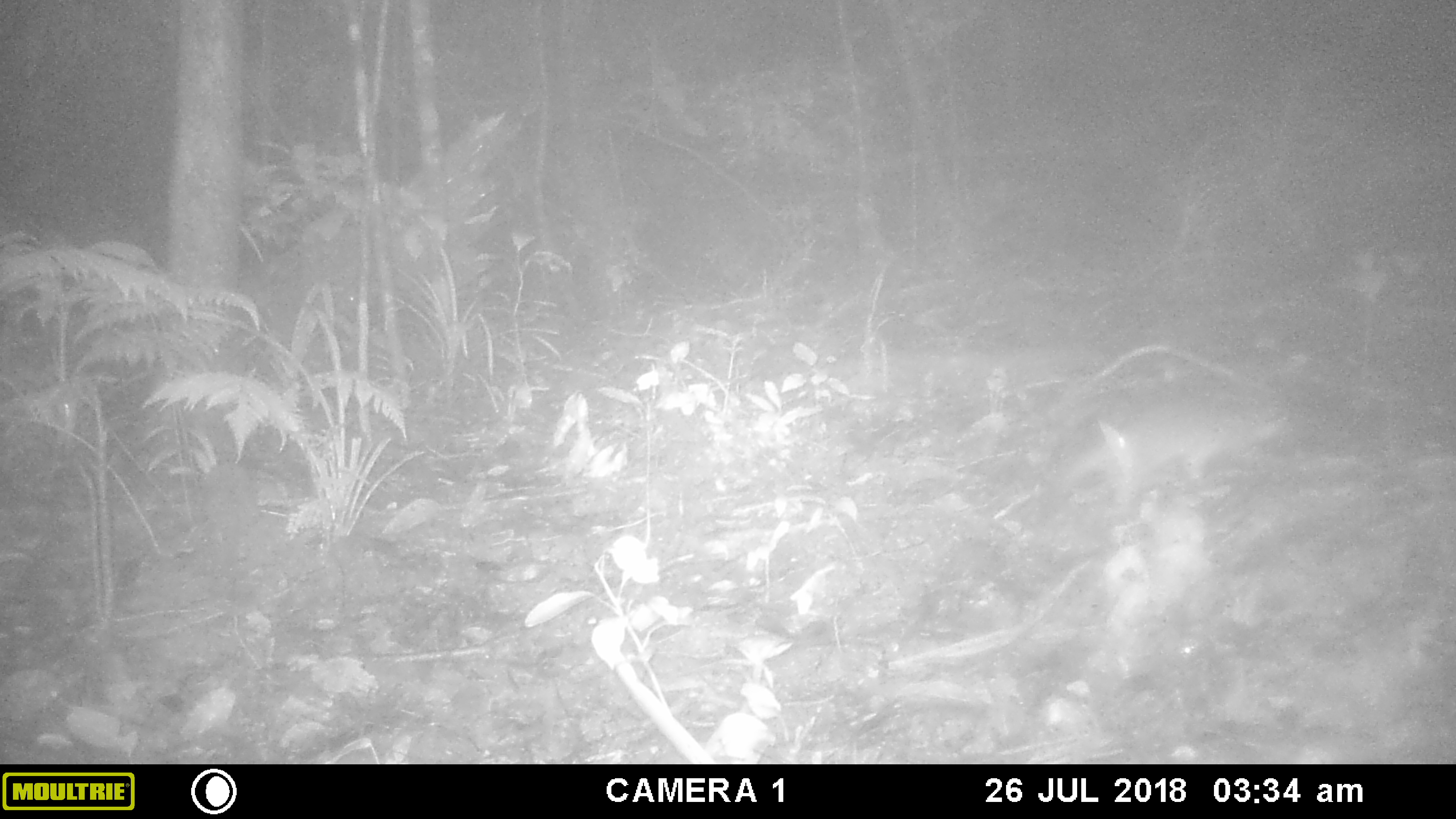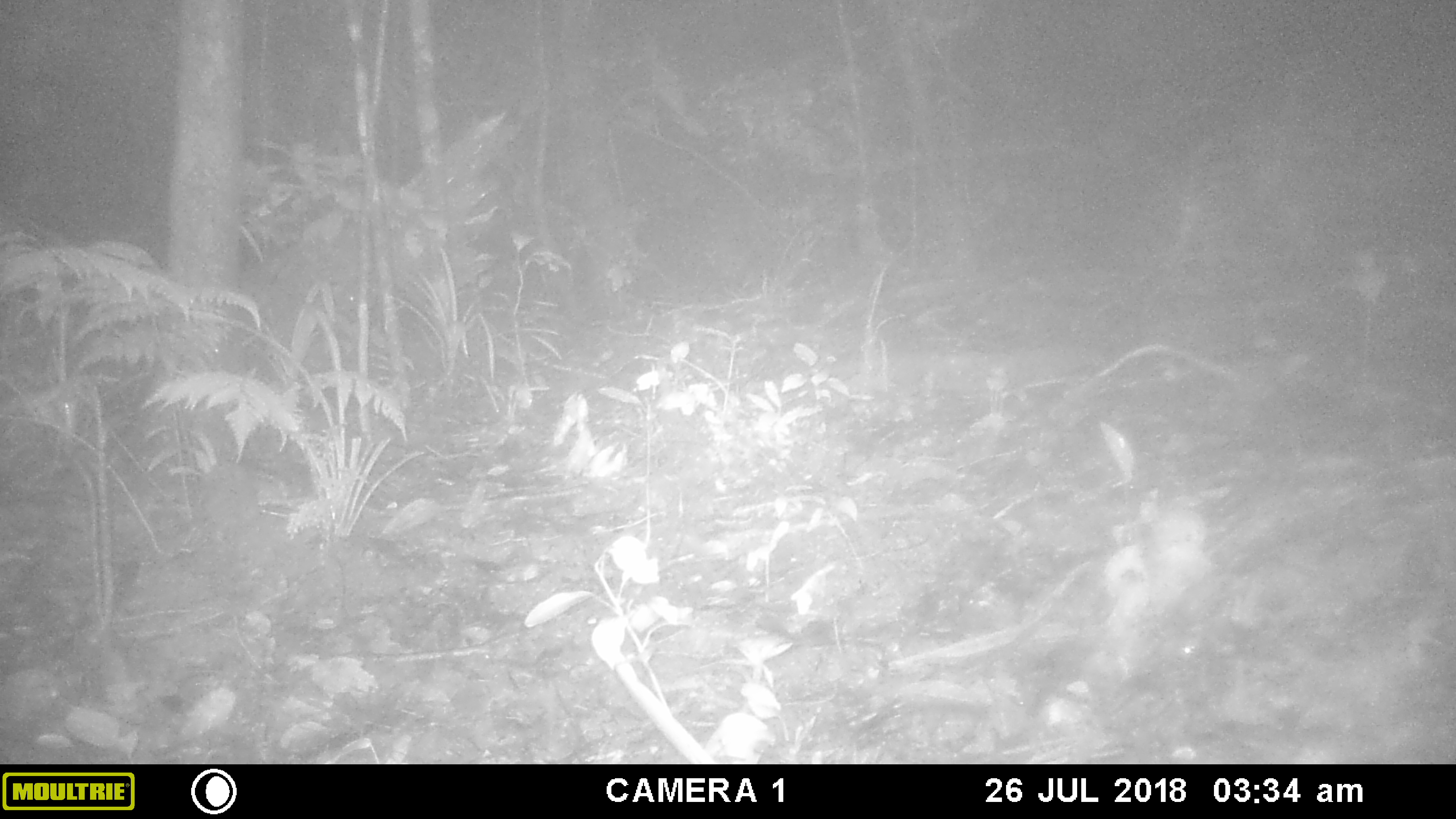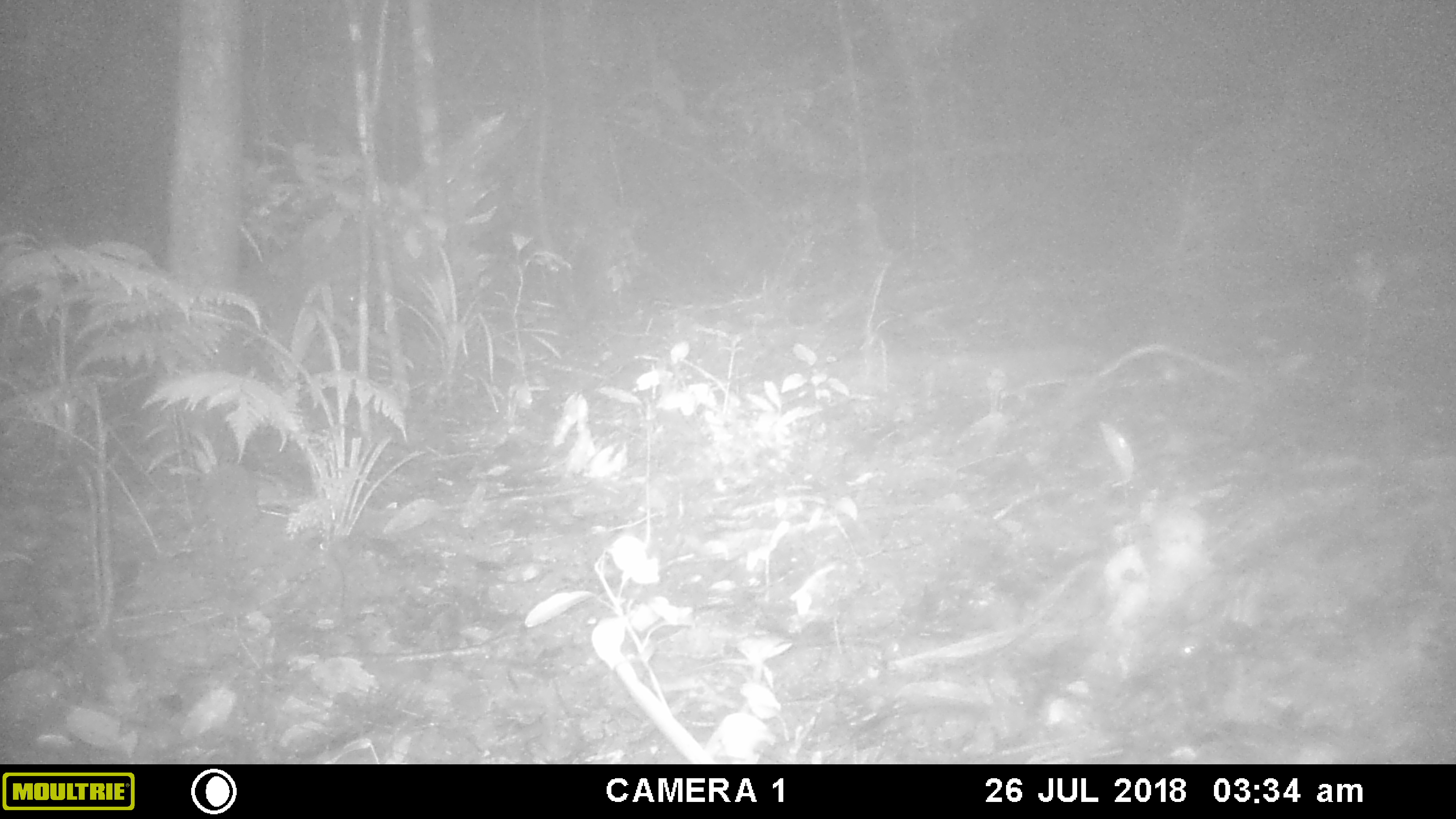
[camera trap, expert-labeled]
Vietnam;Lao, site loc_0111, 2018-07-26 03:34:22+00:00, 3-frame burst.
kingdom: Animalia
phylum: Chordata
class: Mammalia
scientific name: Mammalia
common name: mammal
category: unidentified small mammal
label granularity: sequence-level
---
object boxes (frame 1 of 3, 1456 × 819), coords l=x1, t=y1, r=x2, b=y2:
unidentified small mammal: l=1046, t=396, r=1291, b=522